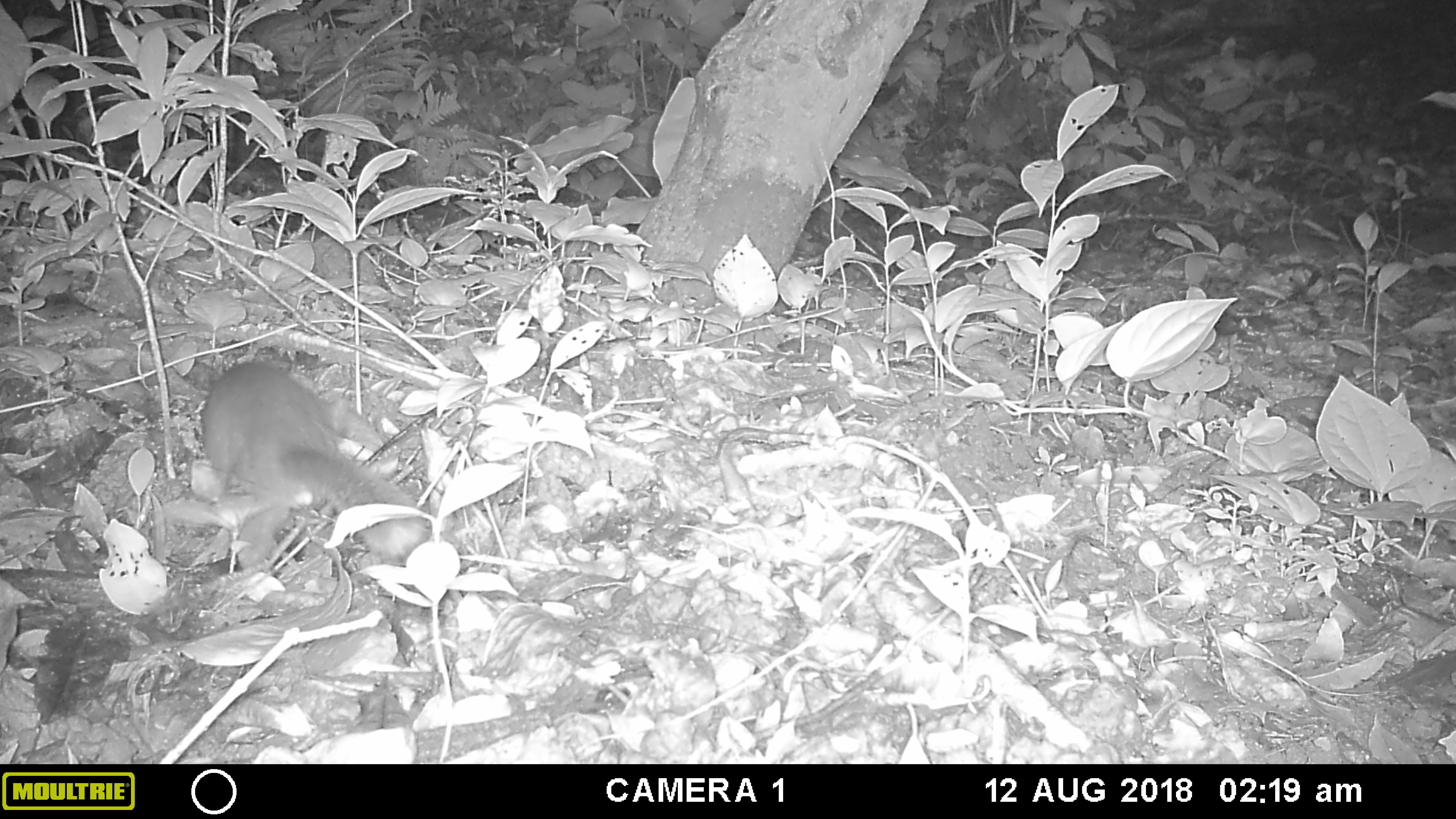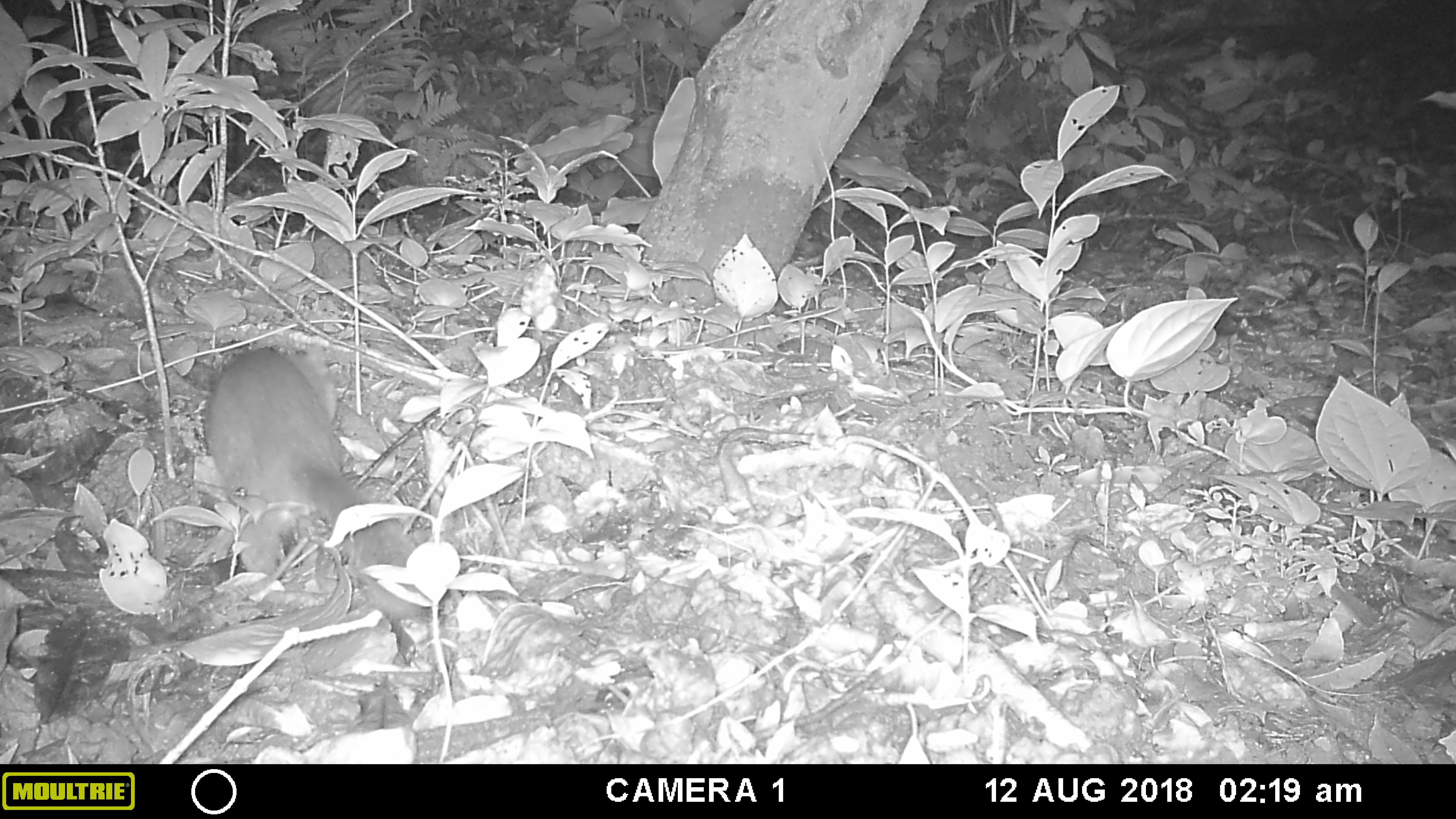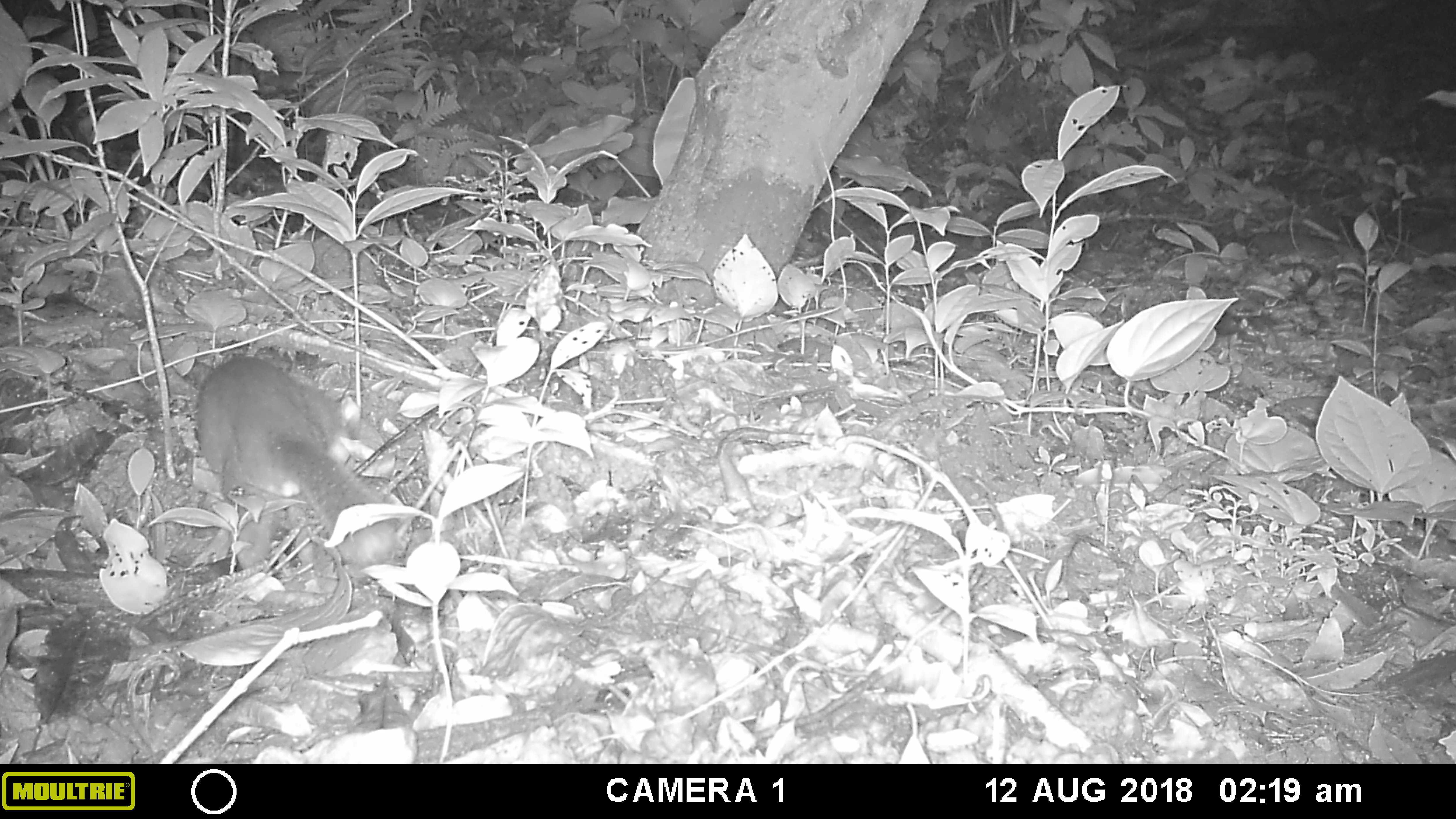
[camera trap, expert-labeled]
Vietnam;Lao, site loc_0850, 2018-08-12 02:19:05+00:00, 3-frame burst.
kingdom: Animalia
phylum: Chordata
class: Mammalia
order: Carnivora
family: Mustelidae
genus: Melogale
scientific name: Melogale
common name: ferret badger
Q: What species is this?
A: Ferret badger (Melogale).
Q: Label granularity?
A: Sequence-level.